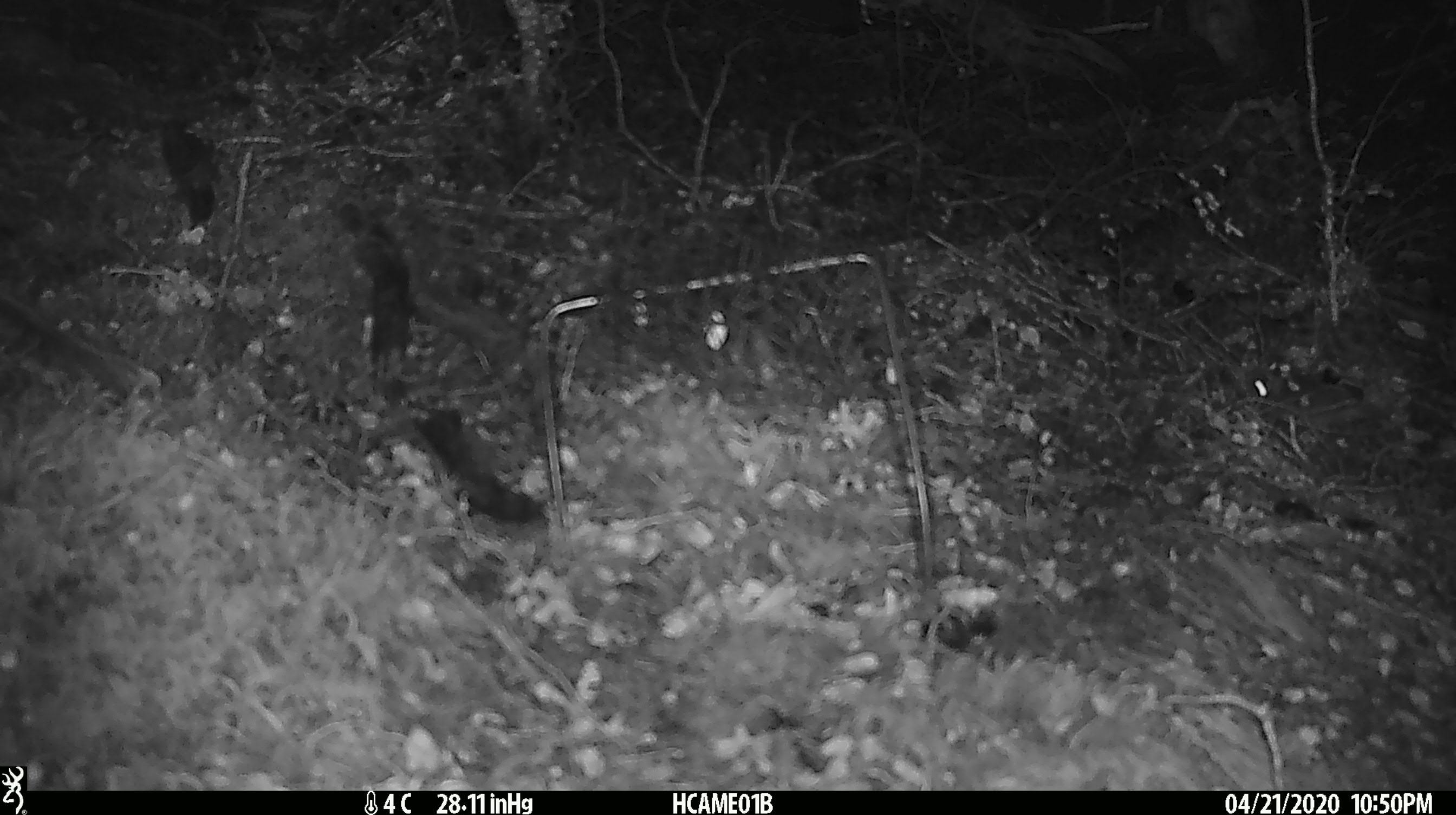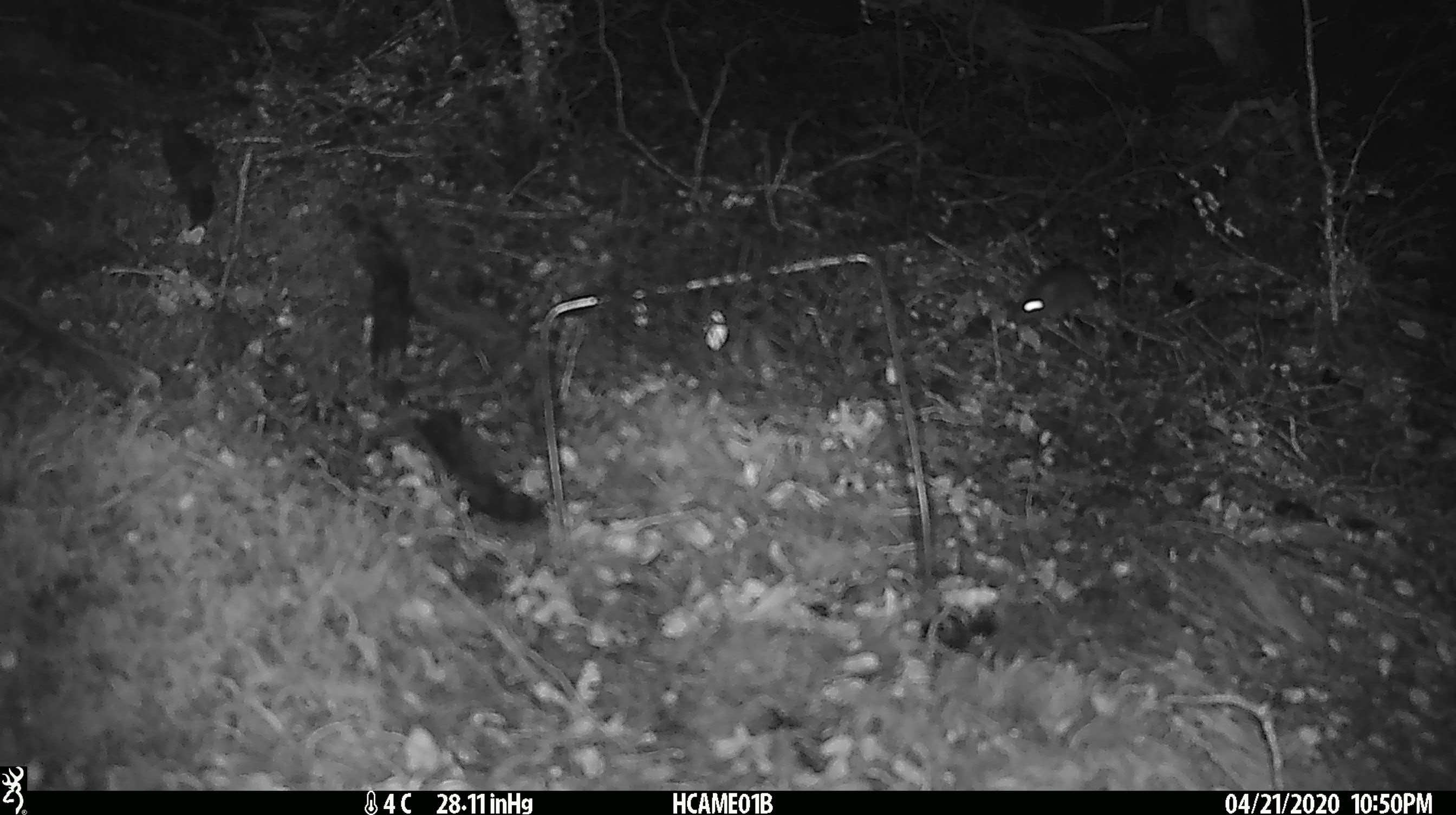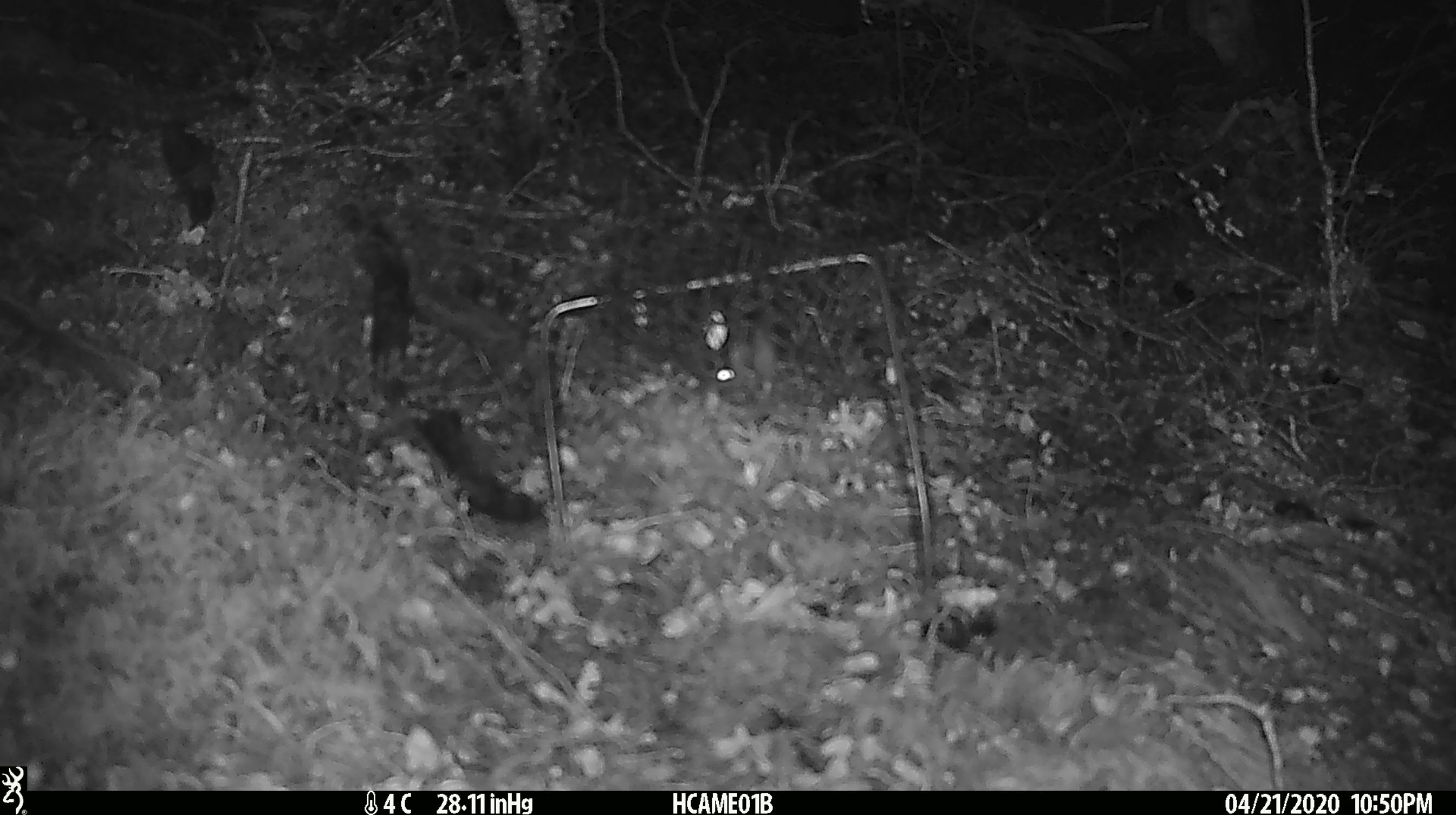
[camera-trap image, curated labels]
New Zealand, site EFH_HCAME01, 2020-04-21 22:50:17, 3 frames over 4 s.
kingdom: Animalia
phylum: Chordata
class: Mammalia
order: Rodentia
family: Muridae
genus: Mus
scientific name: Mus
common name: mouse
Mouse (Mus).